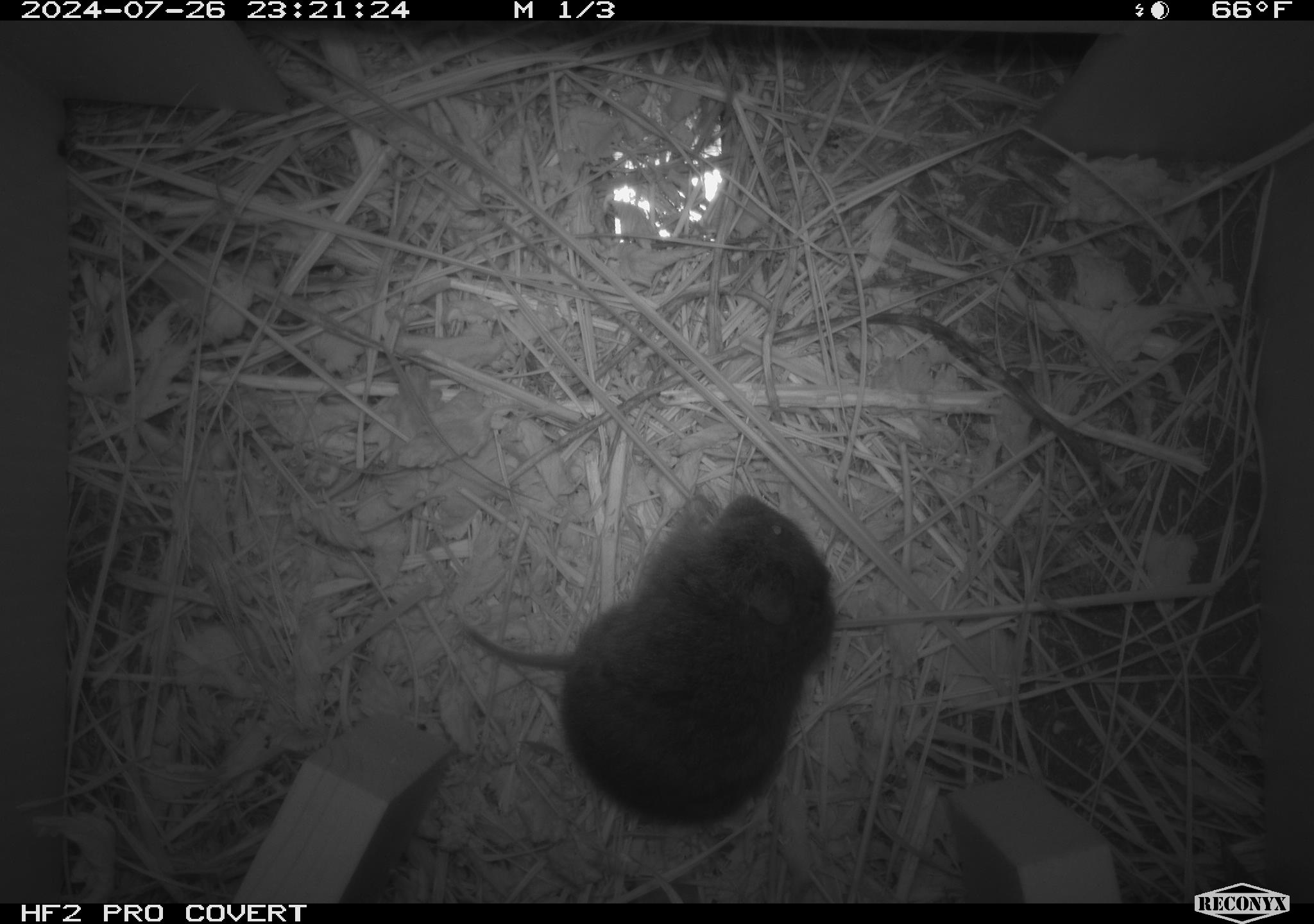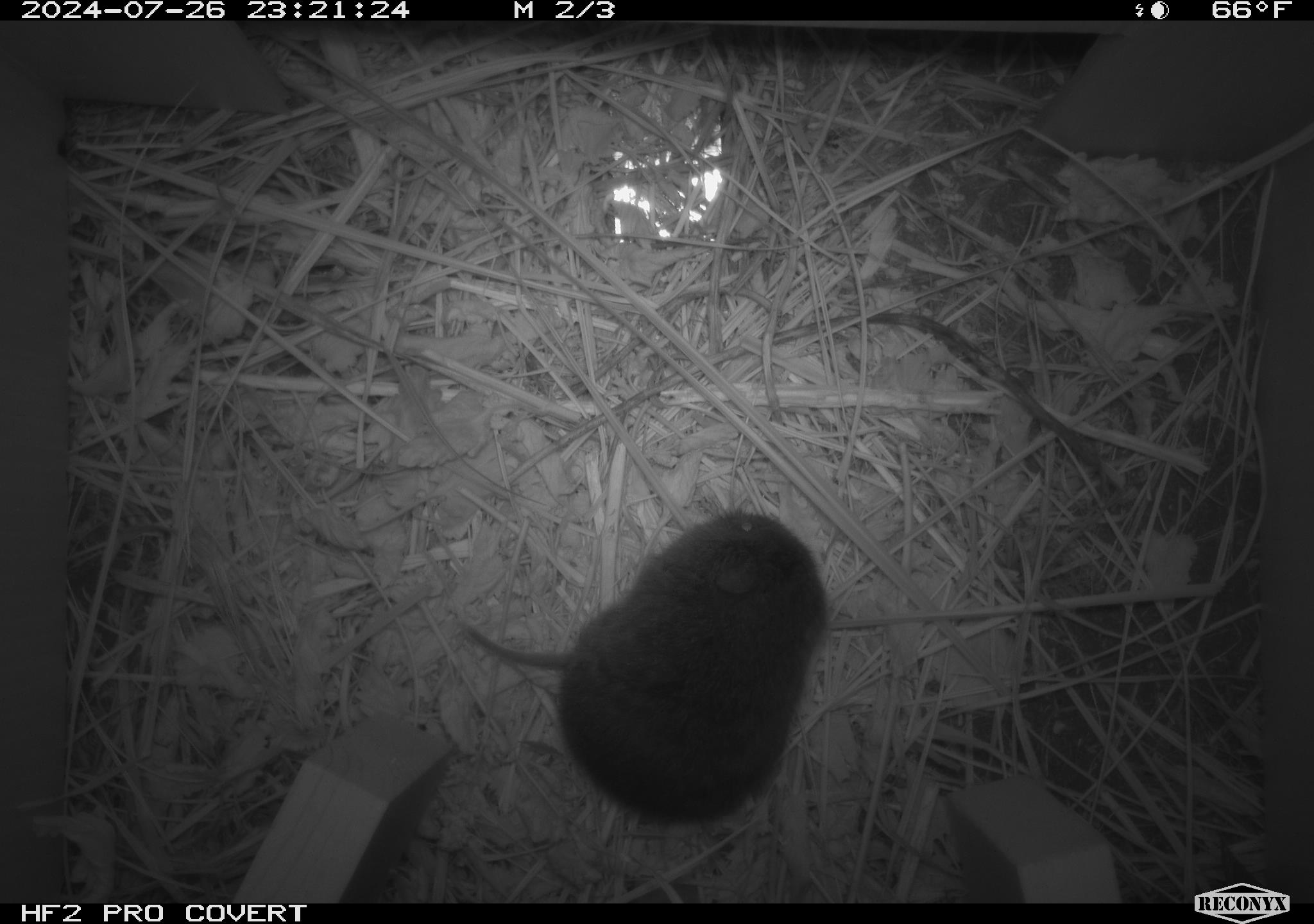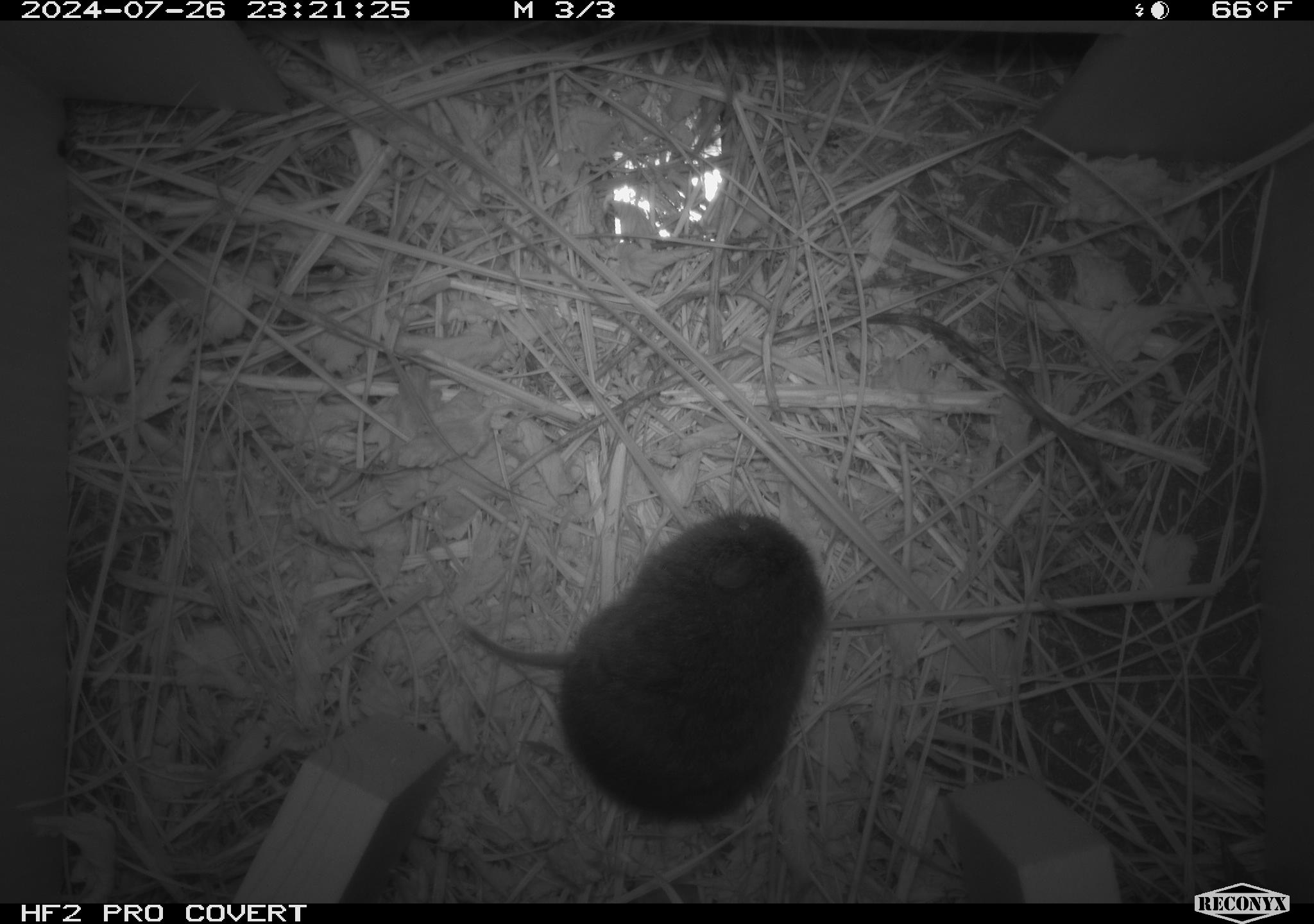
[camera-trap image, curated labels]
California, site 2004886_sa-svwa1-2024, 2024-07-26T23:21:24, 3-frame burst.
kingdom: Animalia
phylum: Chordata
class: Mammalia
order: Rodentia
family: Cricetidae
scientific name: Arvicolinae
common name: voles, lemmings, and muskrats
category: arvicolinae subfamily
Arvicolinae subfamily (voles, lemmings, and muskrats) (Arvicolinae).